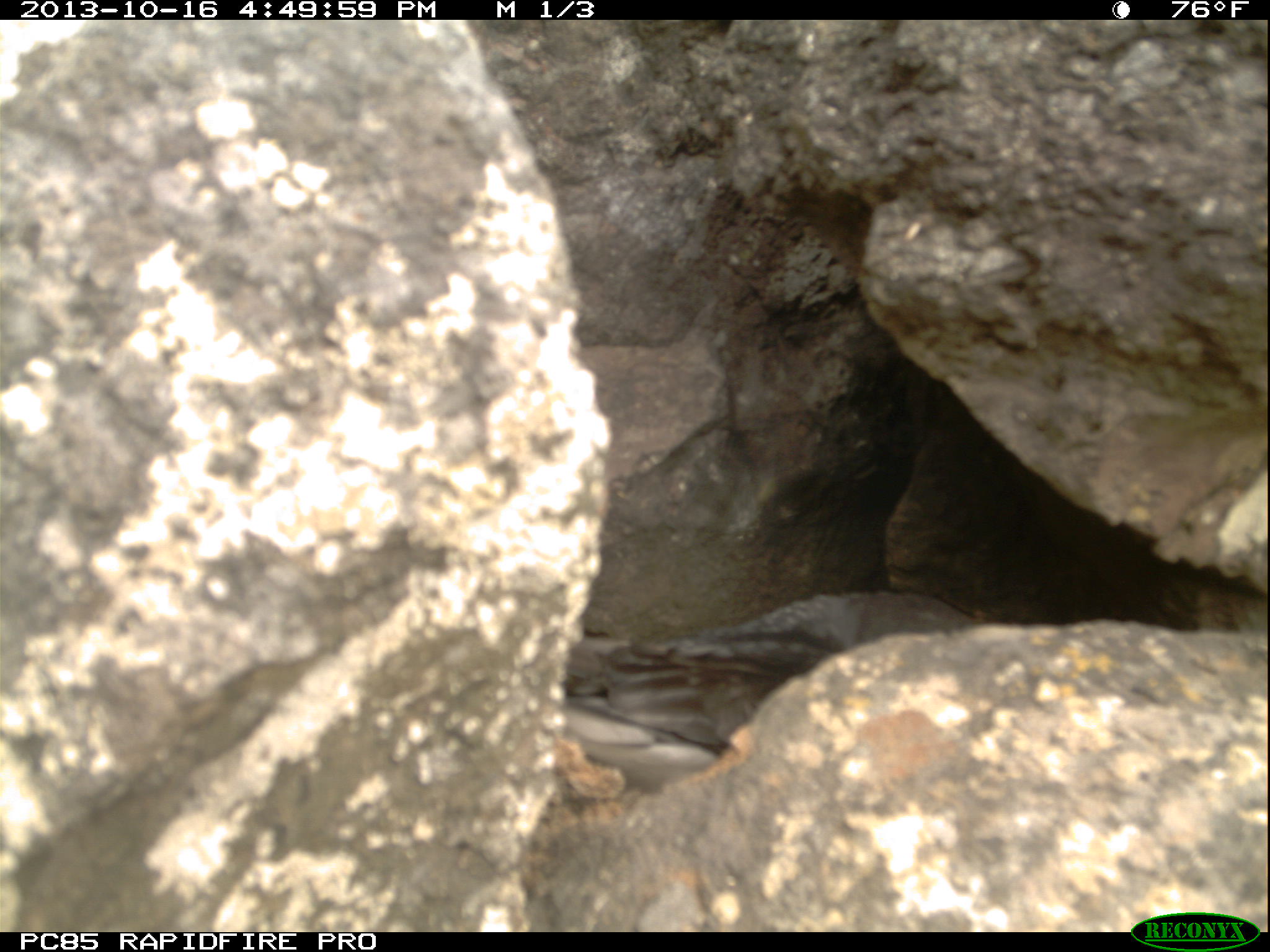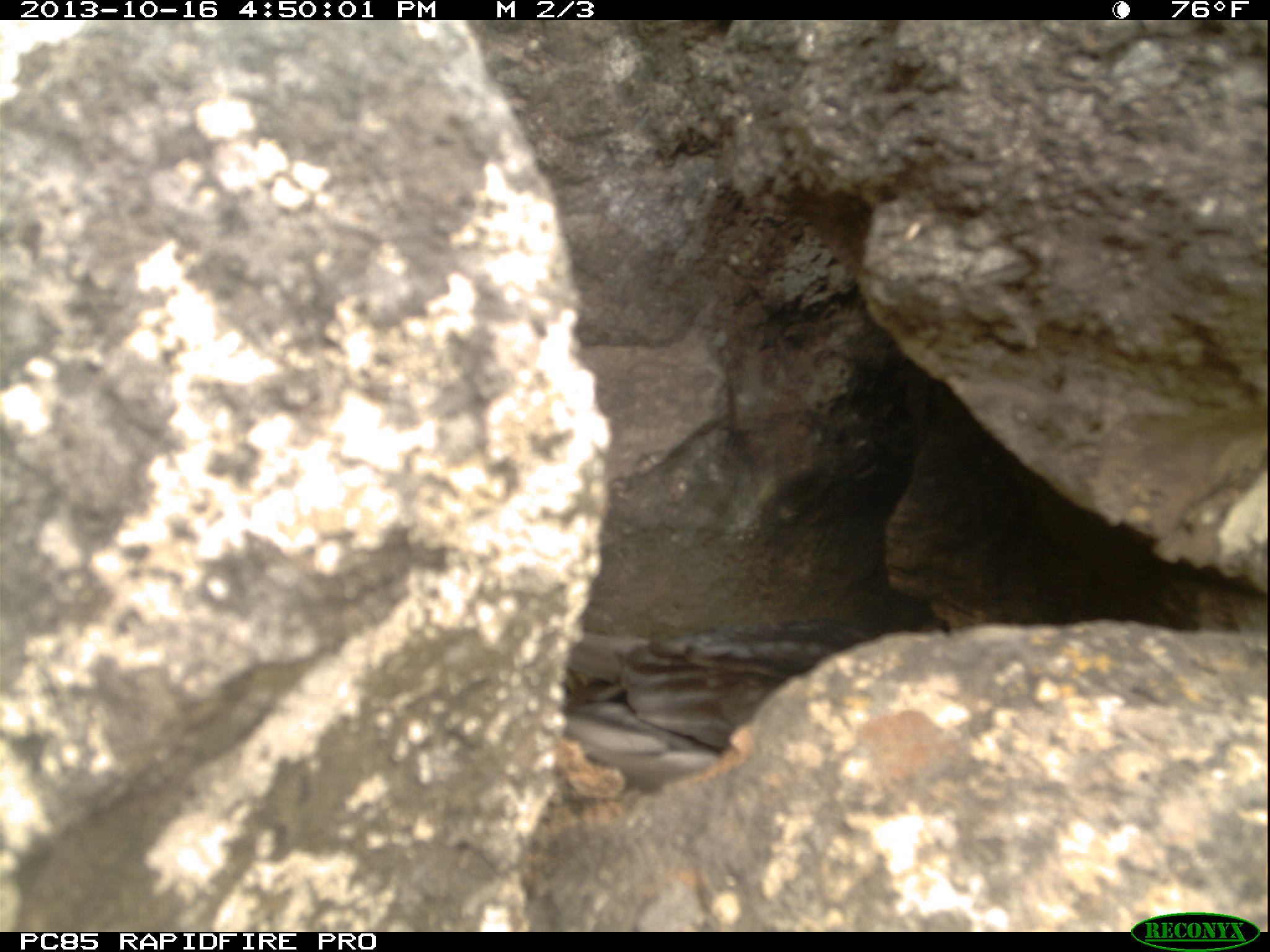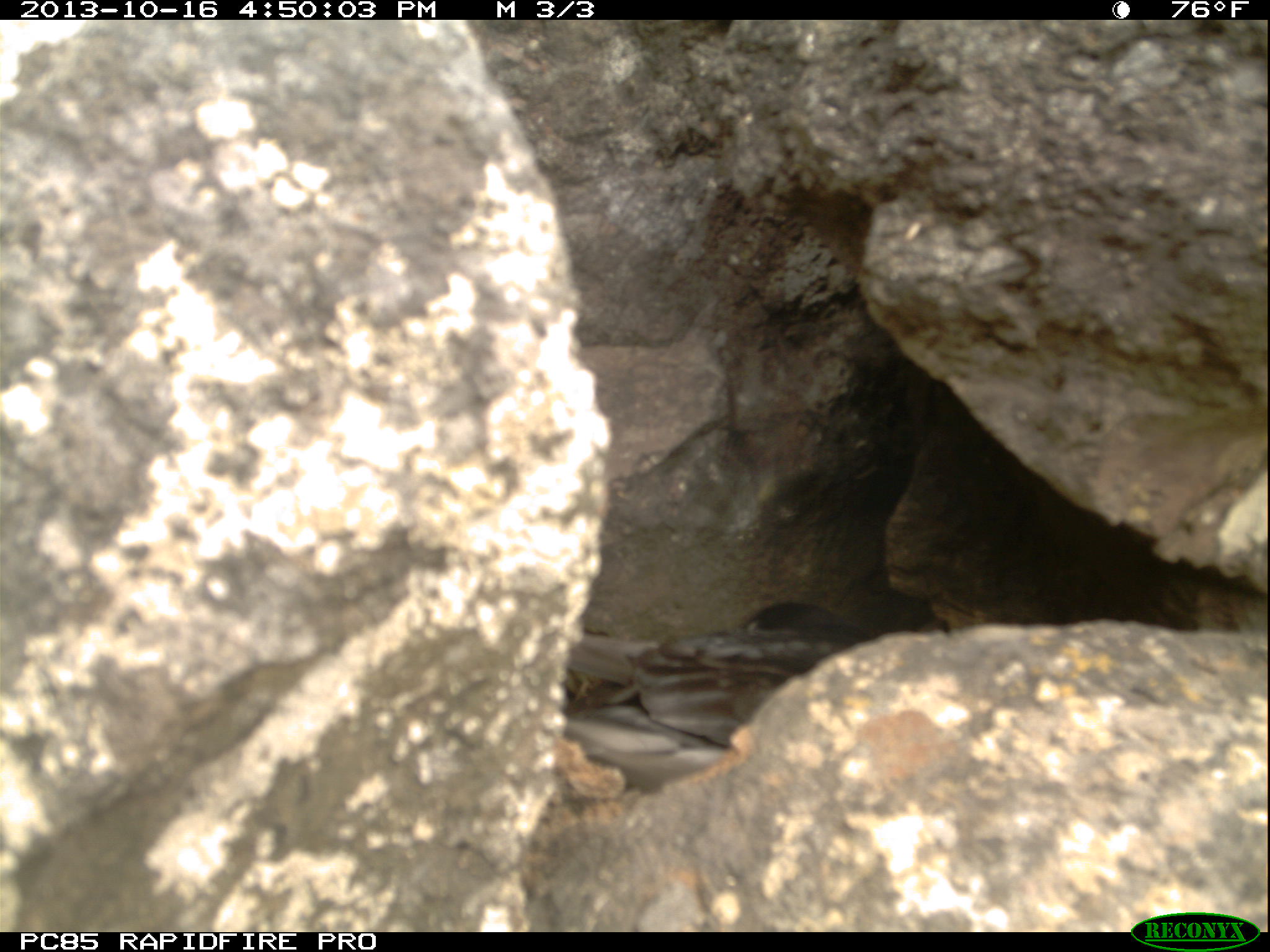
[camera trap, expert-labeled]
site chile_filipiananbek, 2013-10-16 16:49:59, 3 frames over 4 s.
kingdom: Animalia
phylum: Chordata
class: Aves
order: Procellariiformes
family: Procellariidae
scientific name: Procellariidae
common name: petrel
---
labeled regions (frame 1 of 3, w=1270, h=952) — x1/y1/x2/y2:
petrel: 538/572/874/793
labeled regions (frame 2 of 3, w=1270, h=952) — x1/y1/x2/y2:
petrel: 551/592/948/787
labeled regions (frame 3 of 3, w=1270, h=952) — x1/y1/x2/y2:
petrel: 549/592/948/787